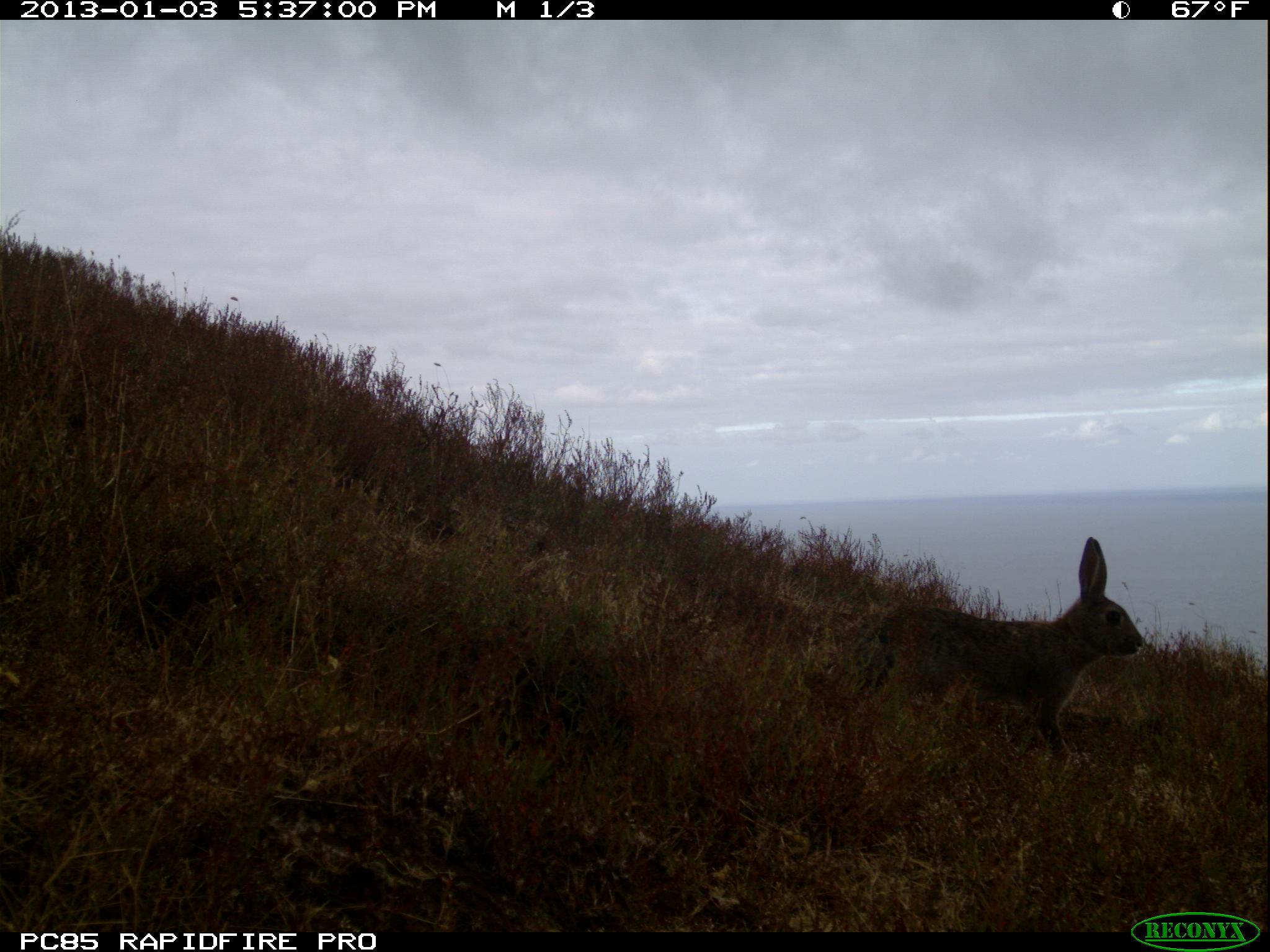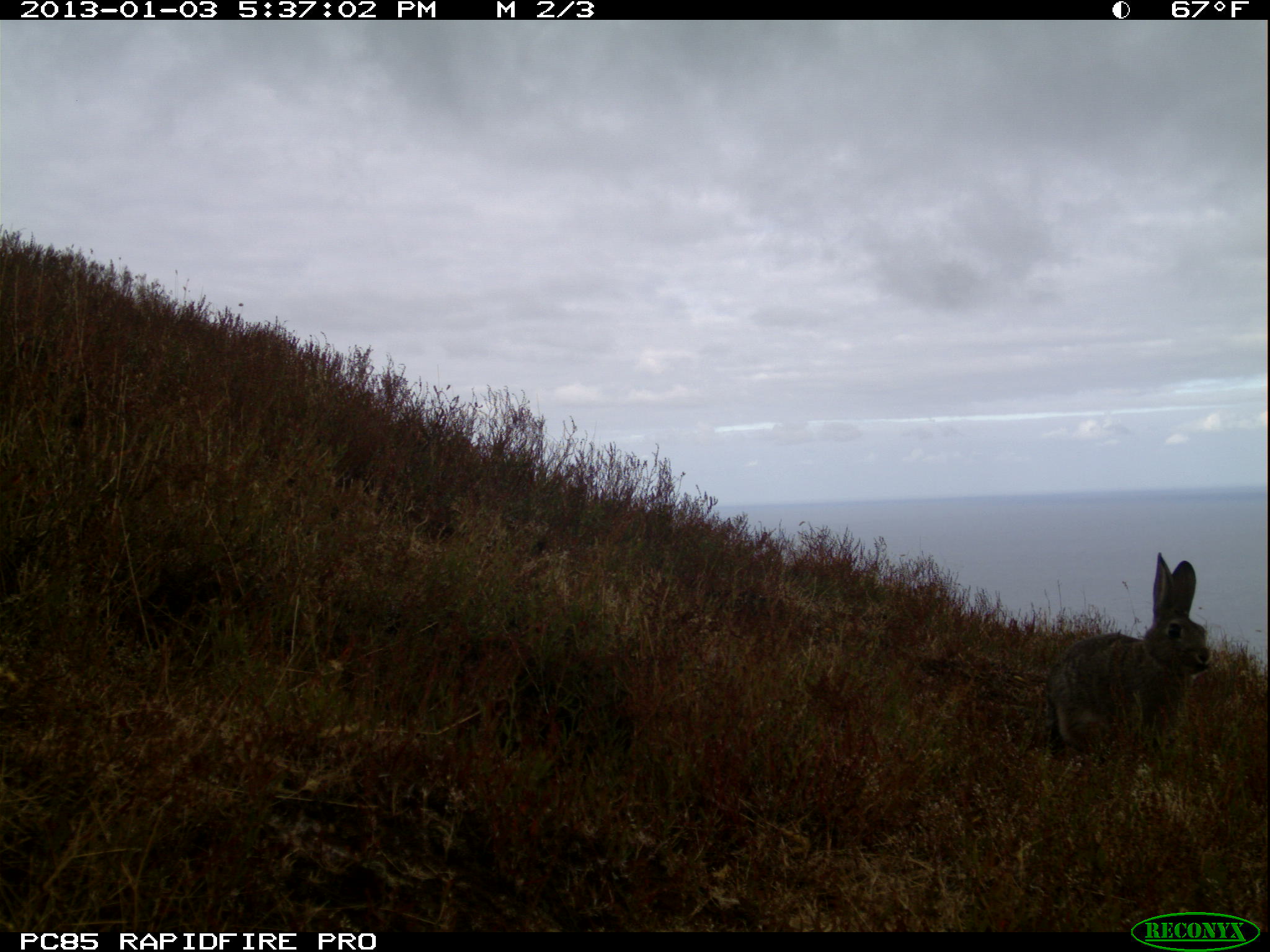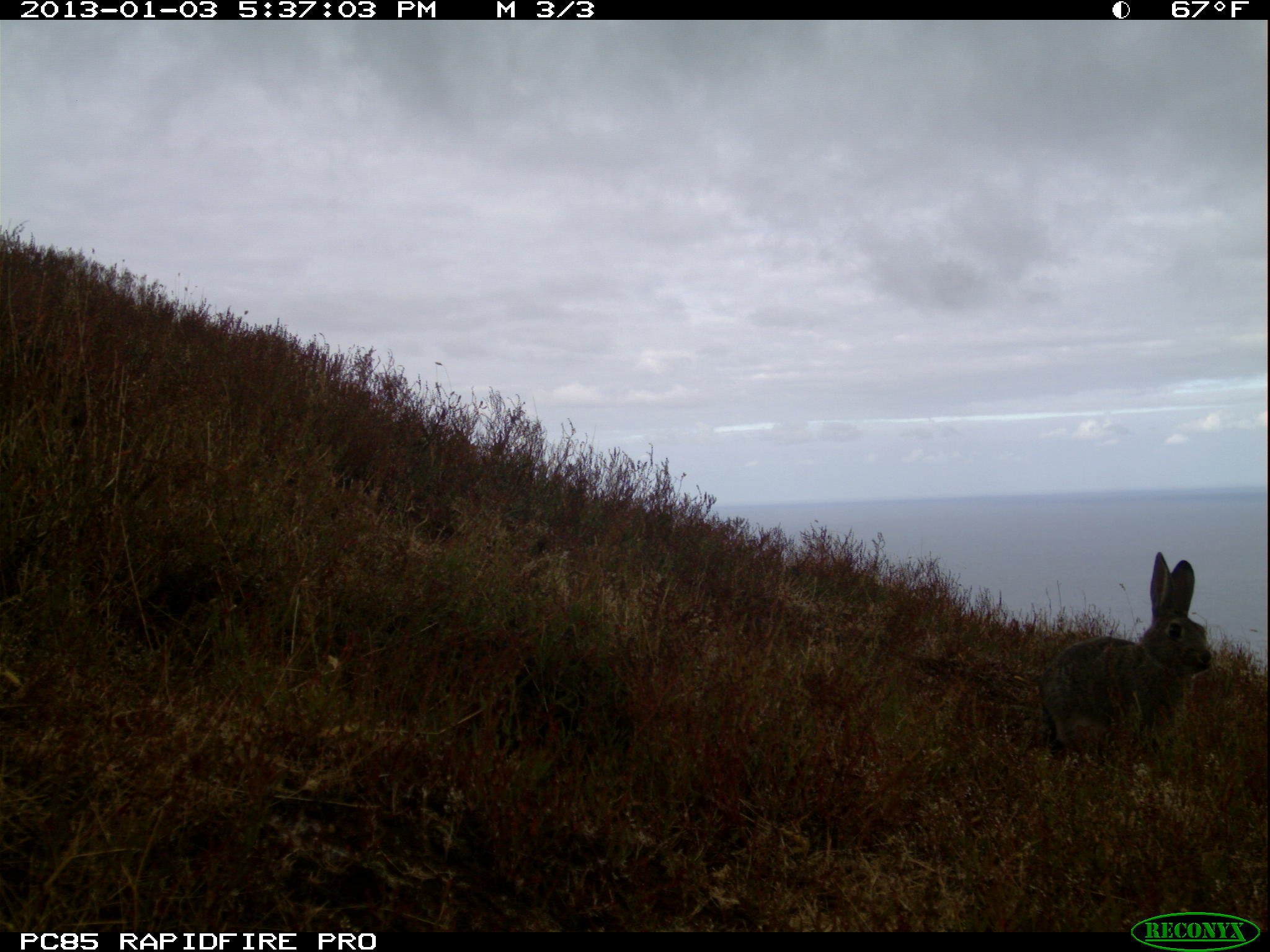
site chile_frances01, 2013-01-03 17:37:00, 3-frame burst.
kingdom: Animalia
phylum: Chordata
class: Mammalia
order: Lagomorpha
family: Leporidae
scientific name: Leporidae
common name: rabbits and hares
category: rabbit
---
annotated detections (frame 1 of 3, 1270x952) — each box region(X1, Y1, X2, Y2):
rabbit: region(830, 536, 1144, 762)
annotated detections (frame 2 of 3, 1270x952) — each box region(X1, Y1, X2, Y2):
rabbit: region(1036, 552, 1213, 766)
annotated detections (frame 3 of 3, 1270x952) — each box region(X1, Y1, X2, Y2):
rabbit: region(1031, 551, 1214, 766)